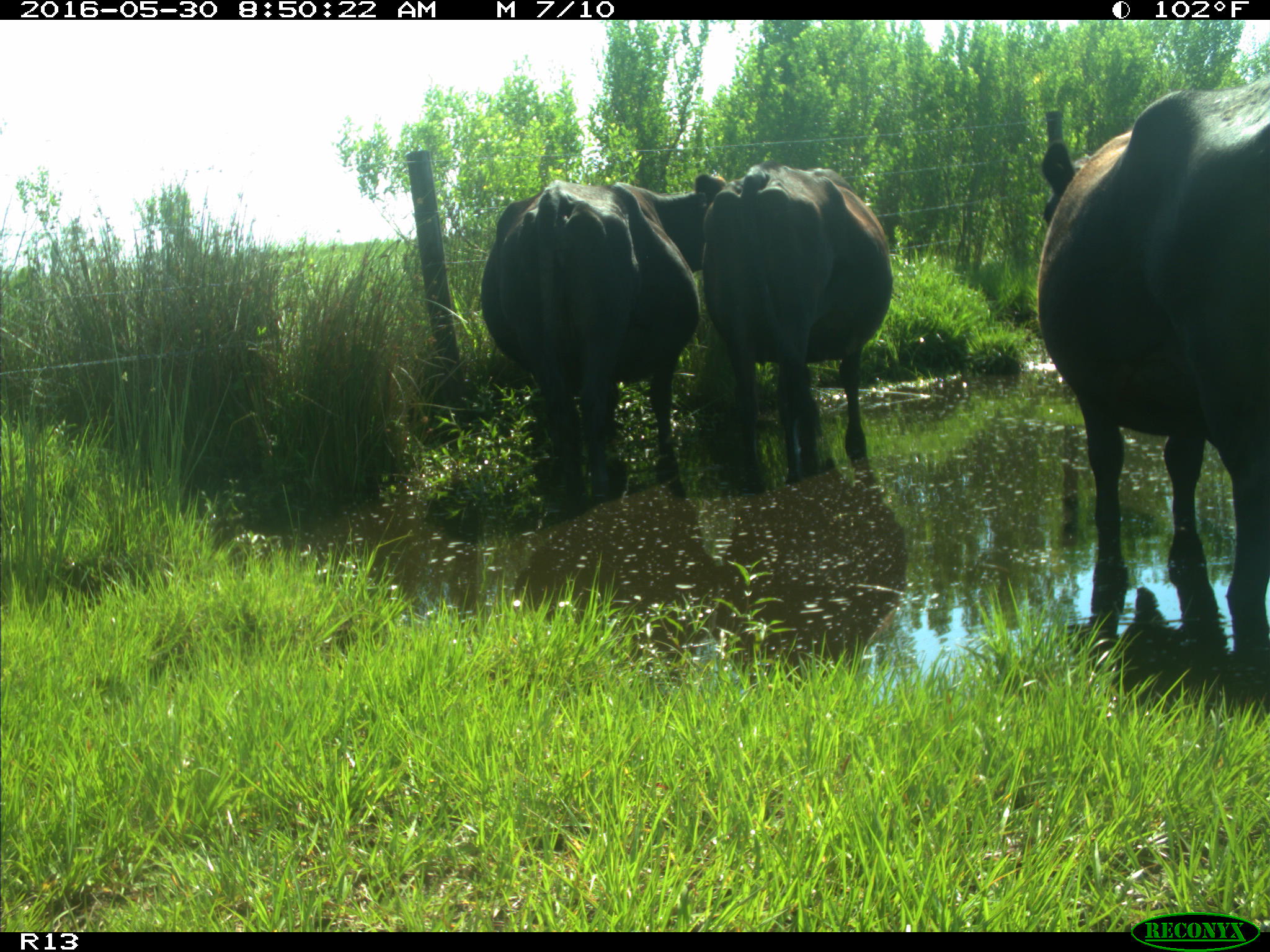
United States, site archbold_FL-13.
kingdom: Animalia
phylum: Chordata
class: Mammalia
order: Artiodactyla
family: Bovidae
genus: Bos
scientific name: Bos taurus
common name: domestic cow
Bos taurus (domestic cow).